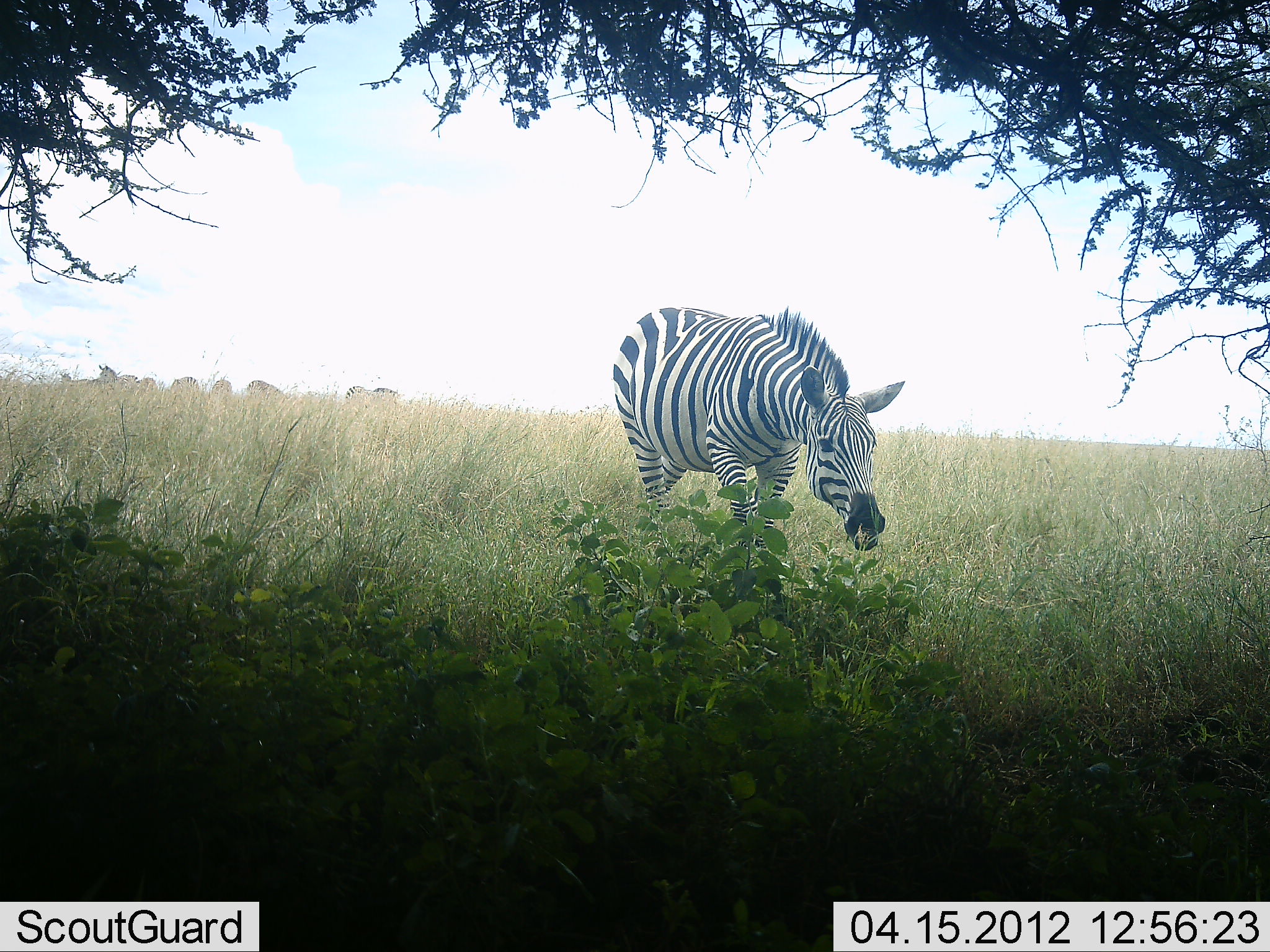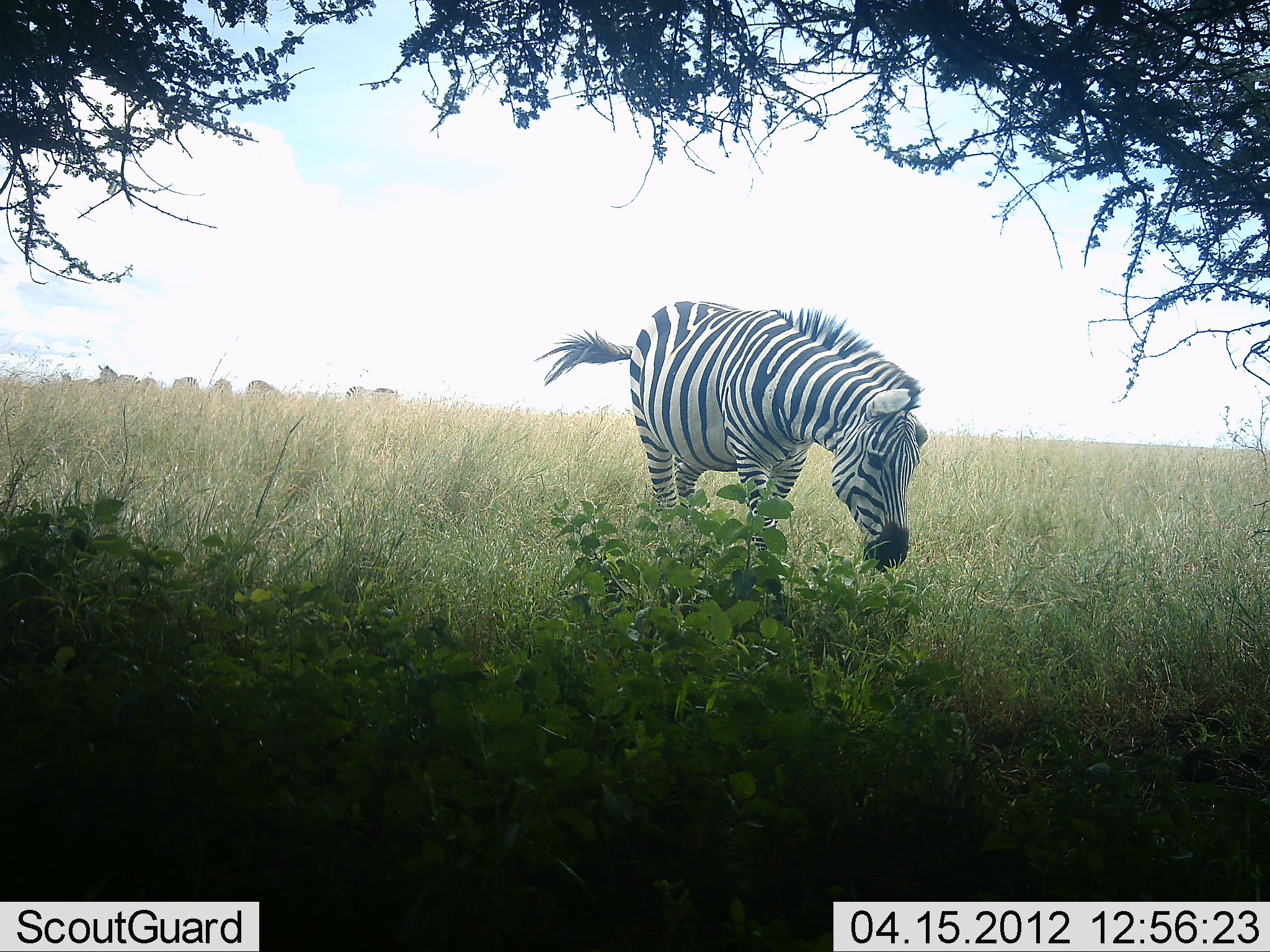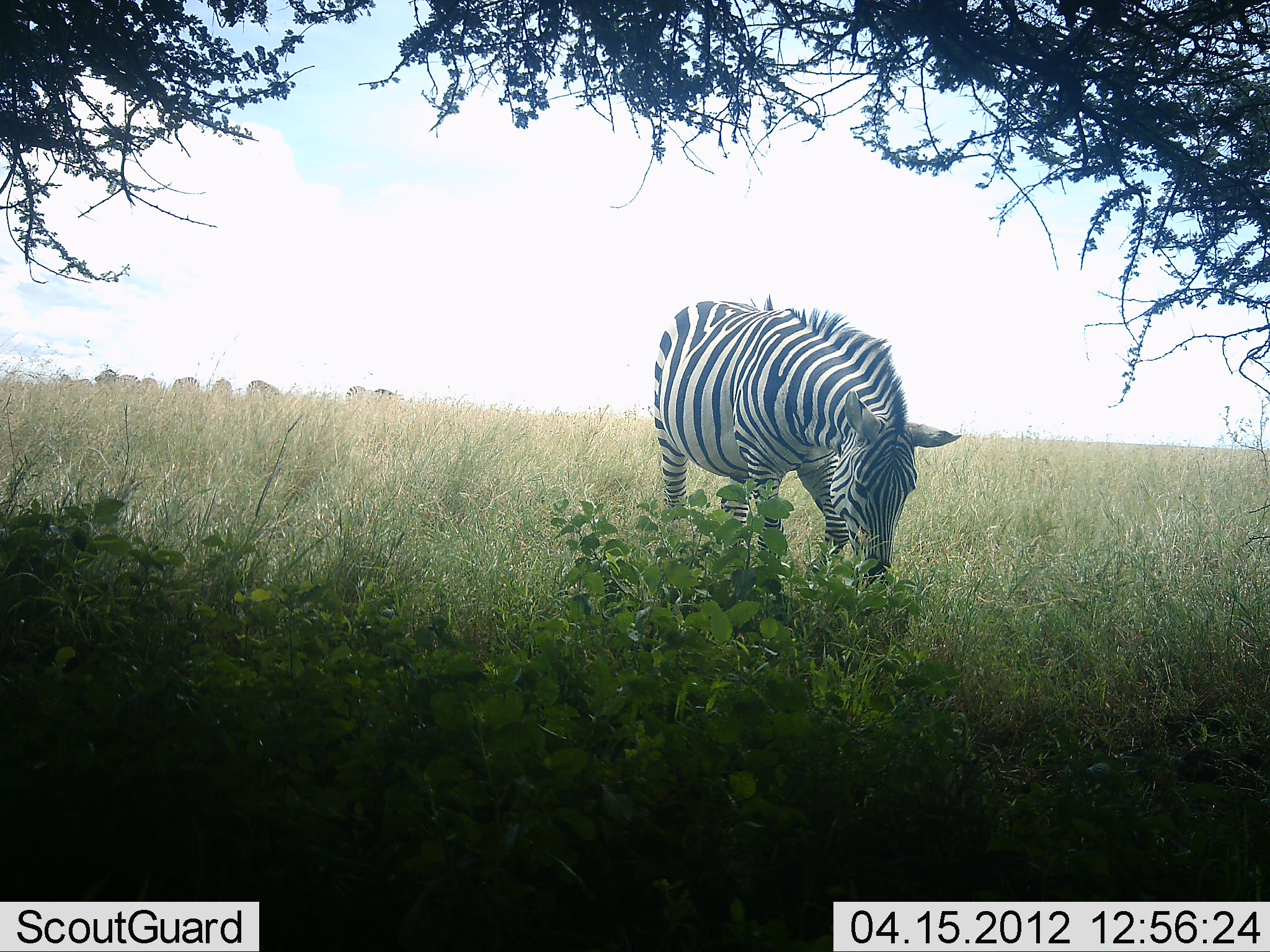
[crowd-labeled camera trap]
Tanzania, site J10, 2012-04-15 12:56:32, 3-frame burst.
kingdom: Animalia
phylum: Chordata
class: Mammalia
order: Perissodactyla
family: Equidae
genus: Equus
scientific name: Equus quagga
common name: plains zebra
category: zebra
Zebra (plains zebra) (Equus quagga), count 1. Behavior (volunteer vote fractions): standing 29%, resting 0%, moving 41%, interacting 0%. Young present (vote fraction): 0%. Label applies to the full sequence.